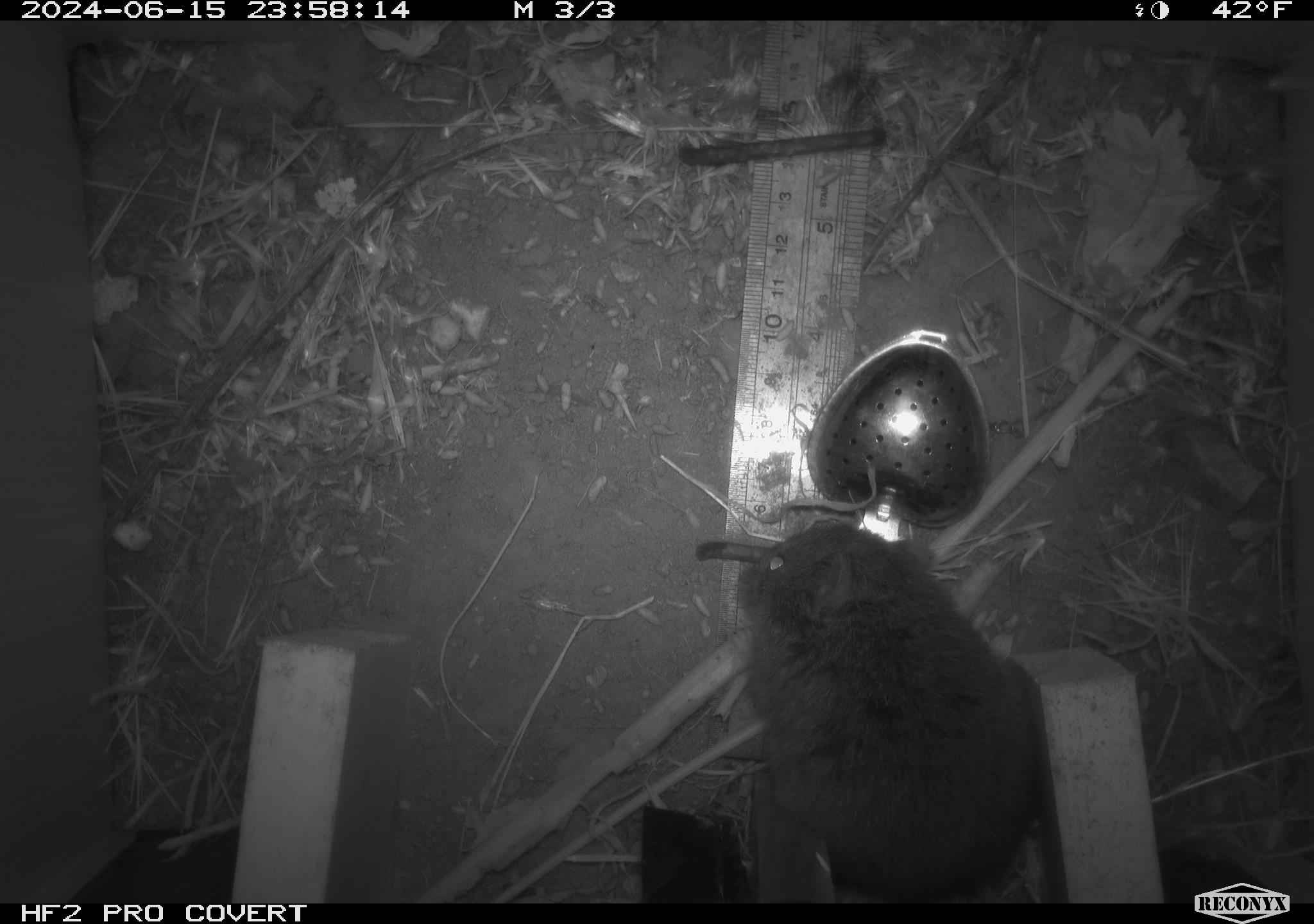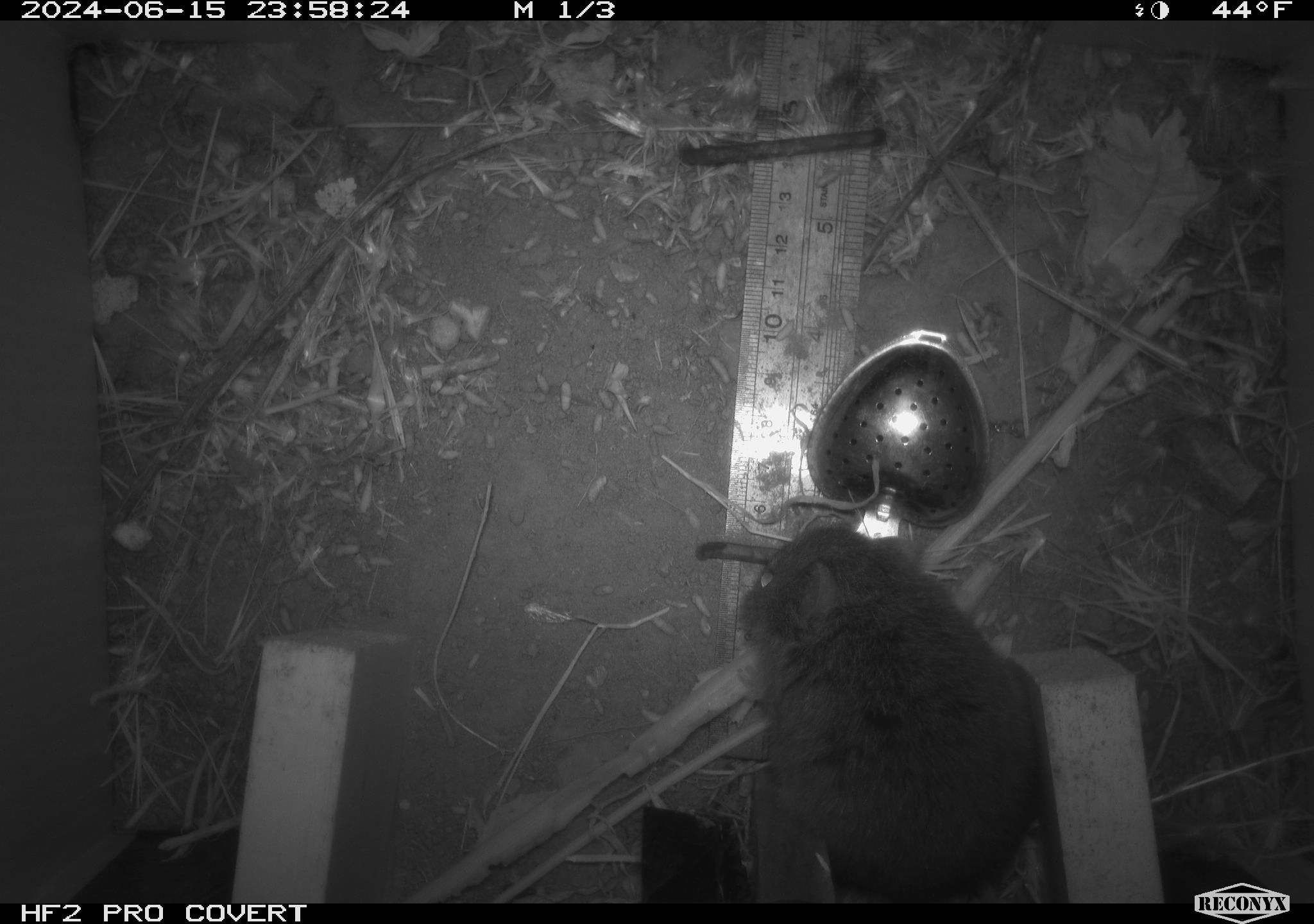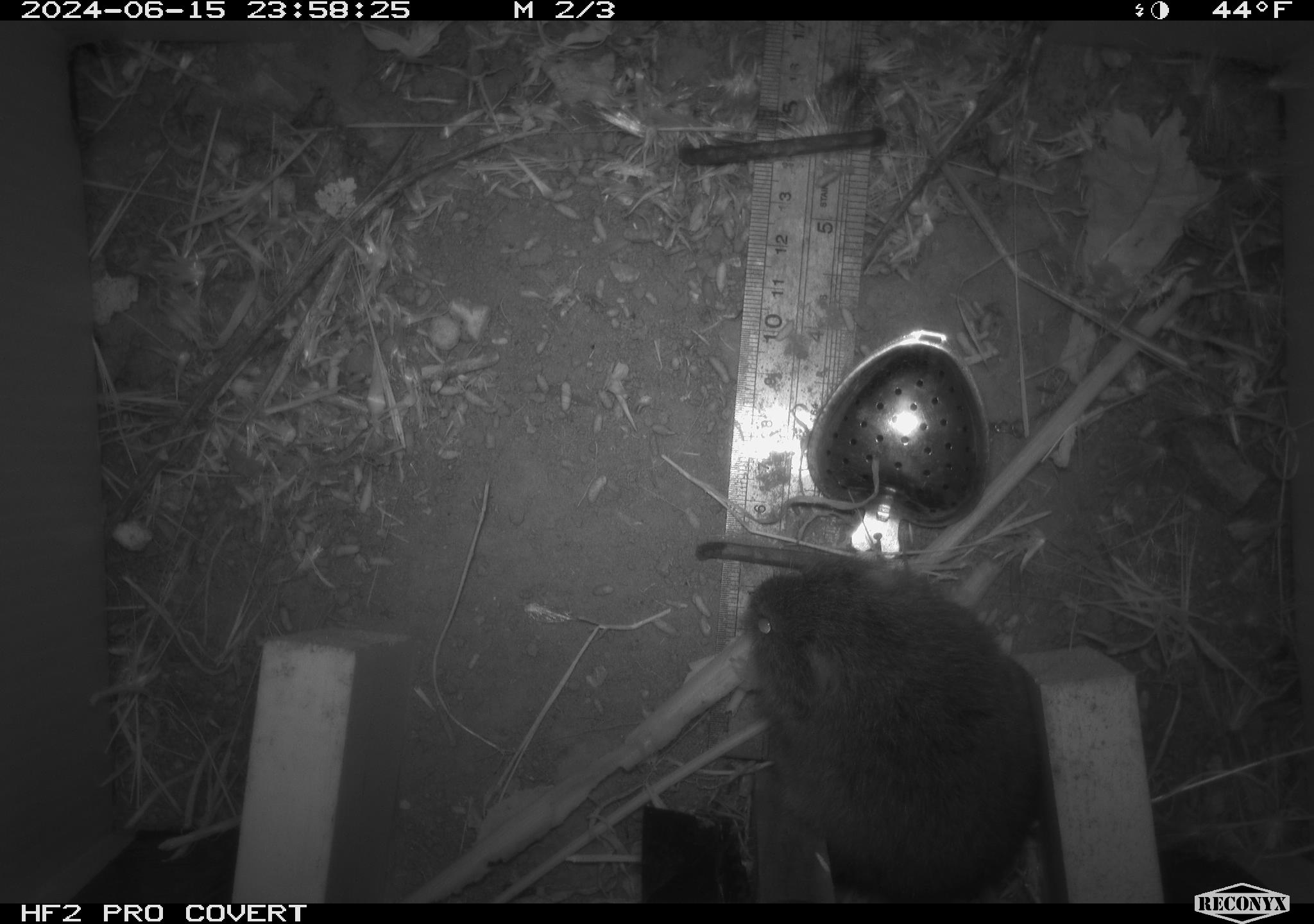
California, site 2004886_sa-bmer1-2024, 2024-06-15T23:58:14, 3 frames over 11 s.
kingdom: Animalia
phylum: Chordata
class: Mammalia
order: Rodentia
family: Cricetidae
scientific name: Cricetidae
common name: hamsters, voles, lemmings, and allies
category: cricetidae family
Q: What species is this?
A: Cricetidae family (hamsters, voles, lemmings, and allies) (Cricetidae).